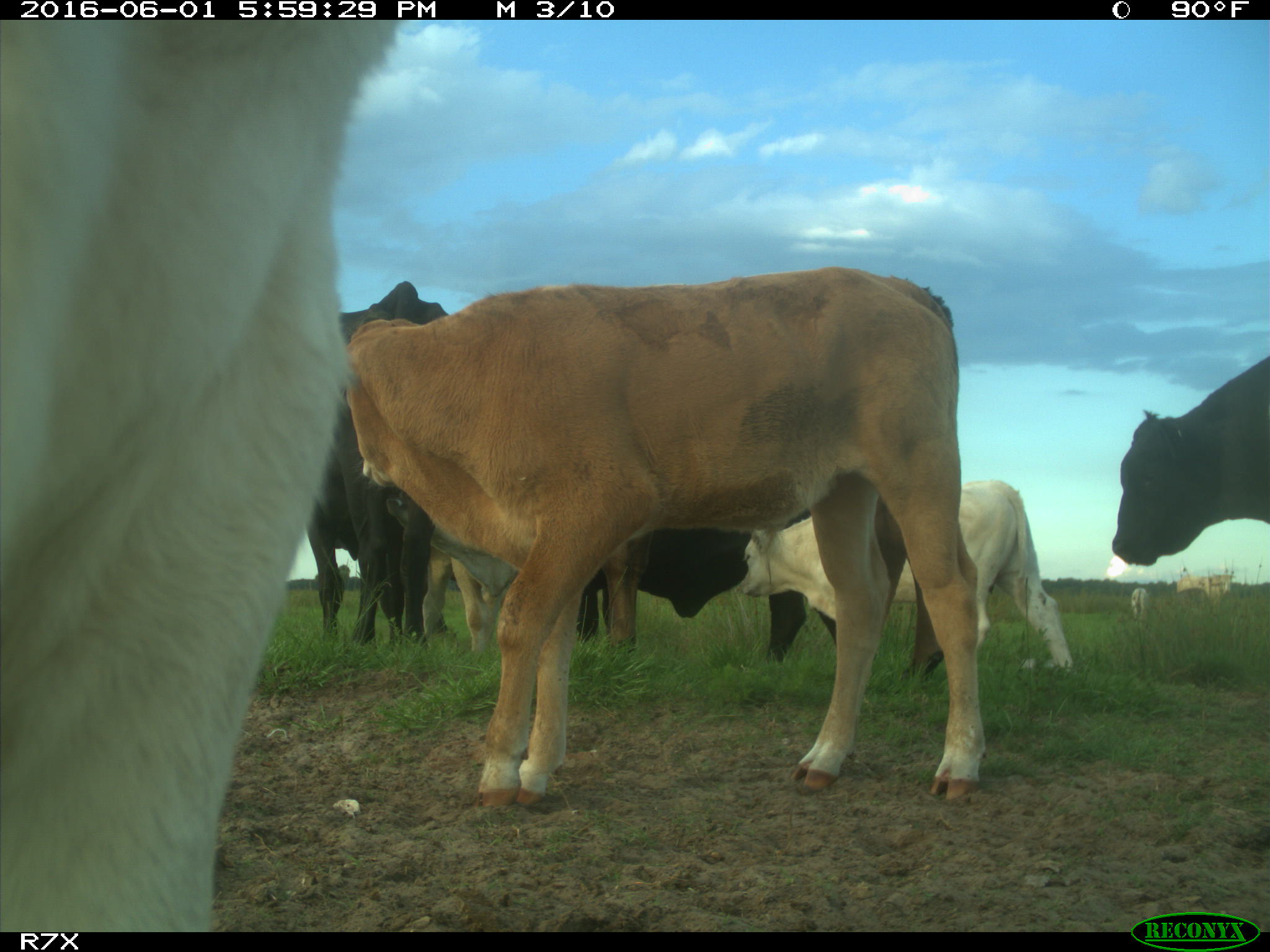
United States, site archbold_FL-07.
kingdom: Animalia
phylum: Chordata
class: Mammalia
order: Artiodactyla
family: Bovidae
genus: Bos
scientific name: Bos taurus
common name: domestic cow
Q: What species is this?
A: Bos taurus (domestic cow).